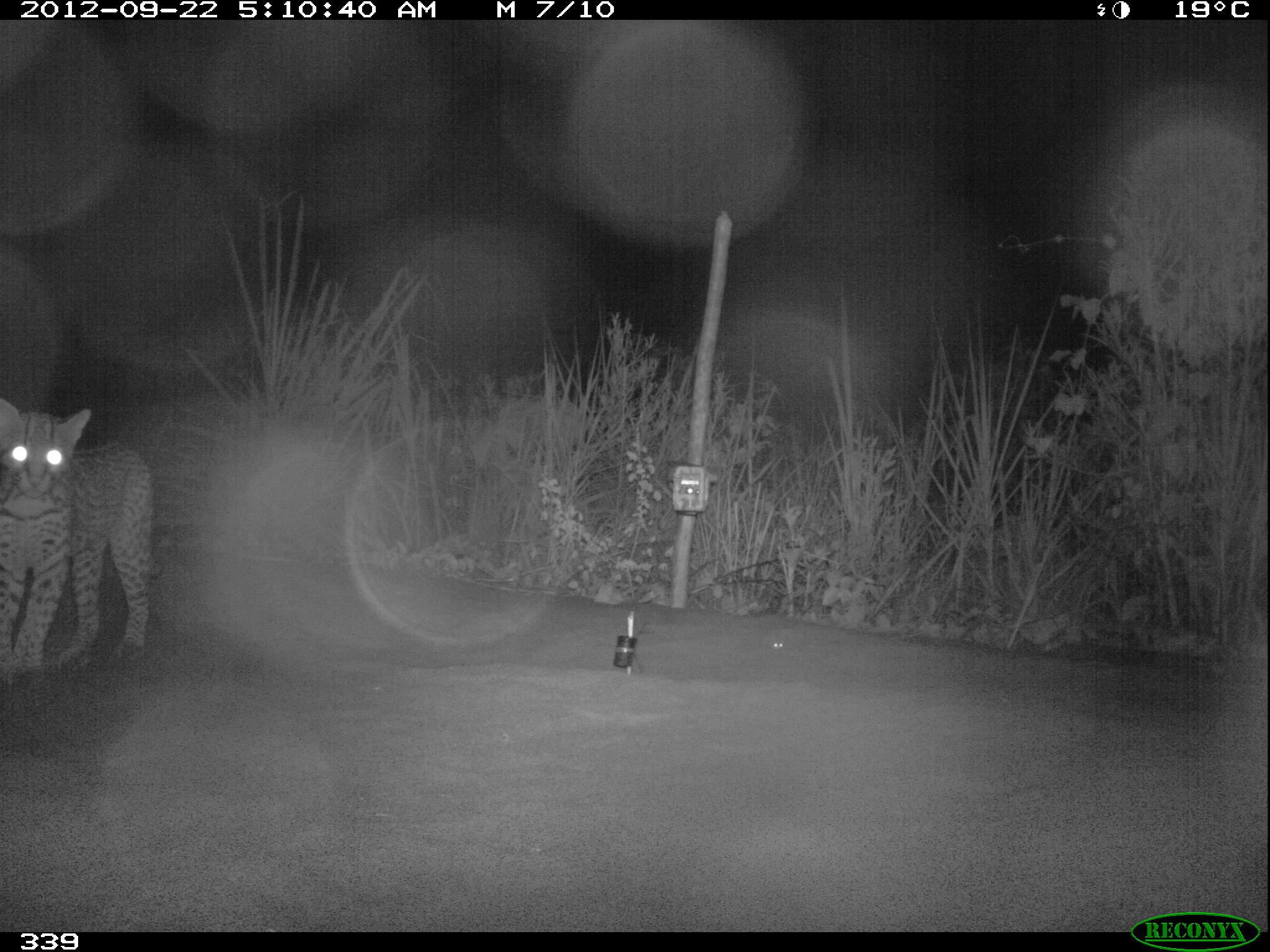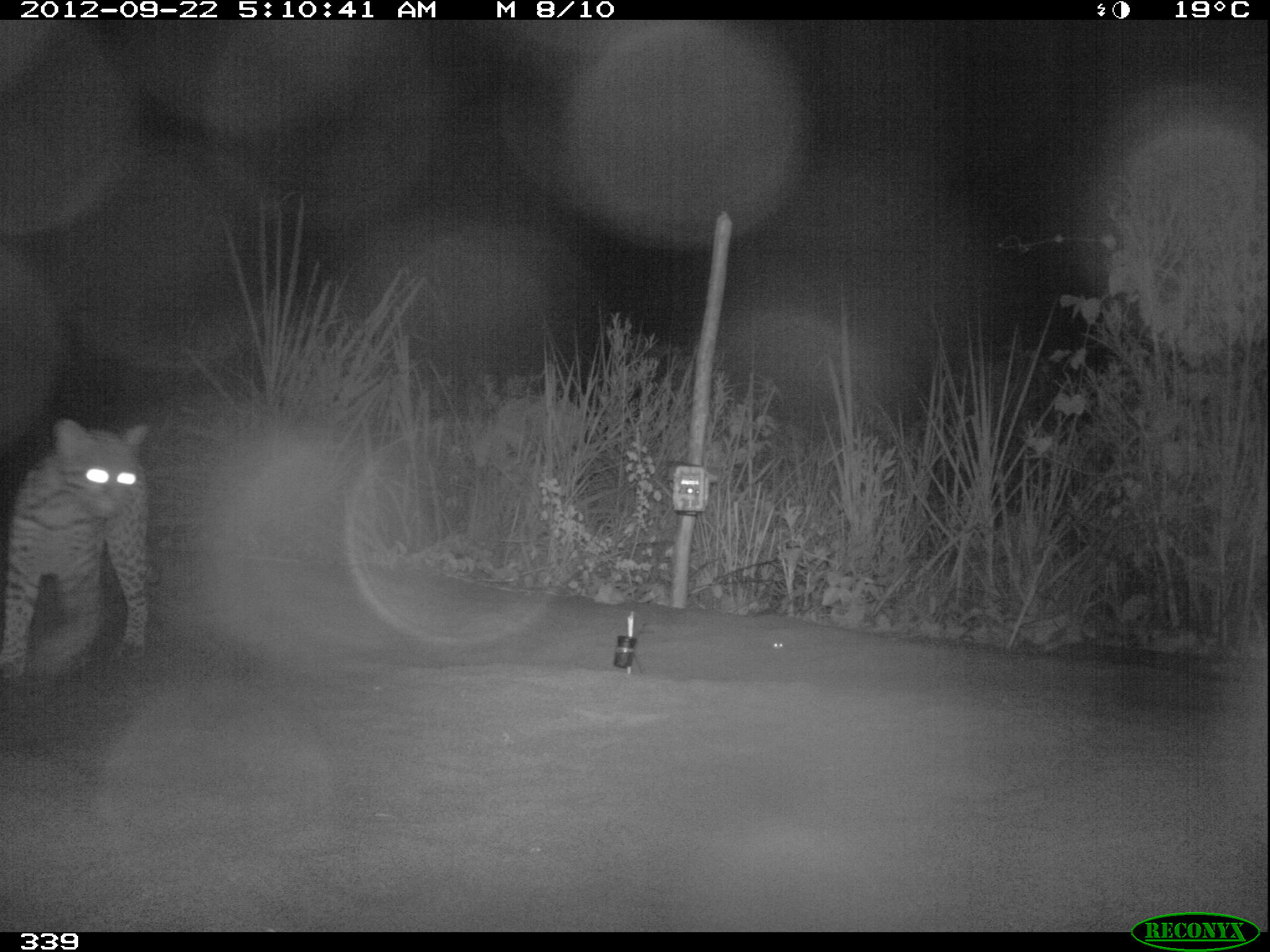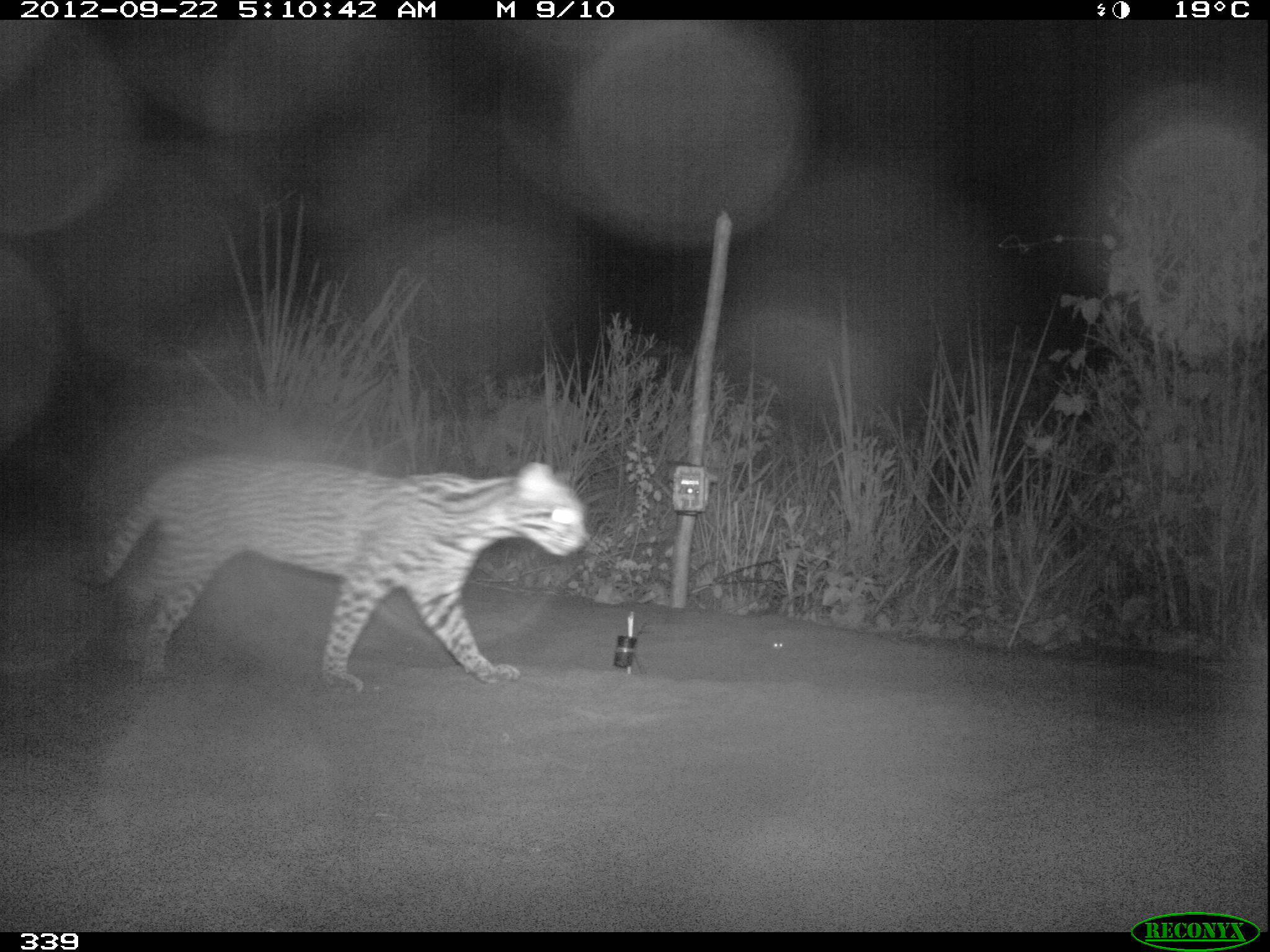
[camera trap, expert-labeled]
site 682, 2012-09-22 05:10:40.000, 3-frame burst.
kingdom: Animalia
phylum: Chordata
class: Mammalia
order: Carnivora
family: Felidae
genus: Leopardus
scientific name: Leopardus pardalis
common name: ocelot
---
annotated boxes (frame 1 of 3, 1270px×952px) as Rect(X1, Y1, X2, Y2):
leopardus pardalis: Rect(0, 396, 162, 679)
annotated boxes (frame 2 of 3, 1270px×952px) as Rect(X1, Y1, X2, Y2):
leopardus pardalis: Rect(0, 417, 160, 685)